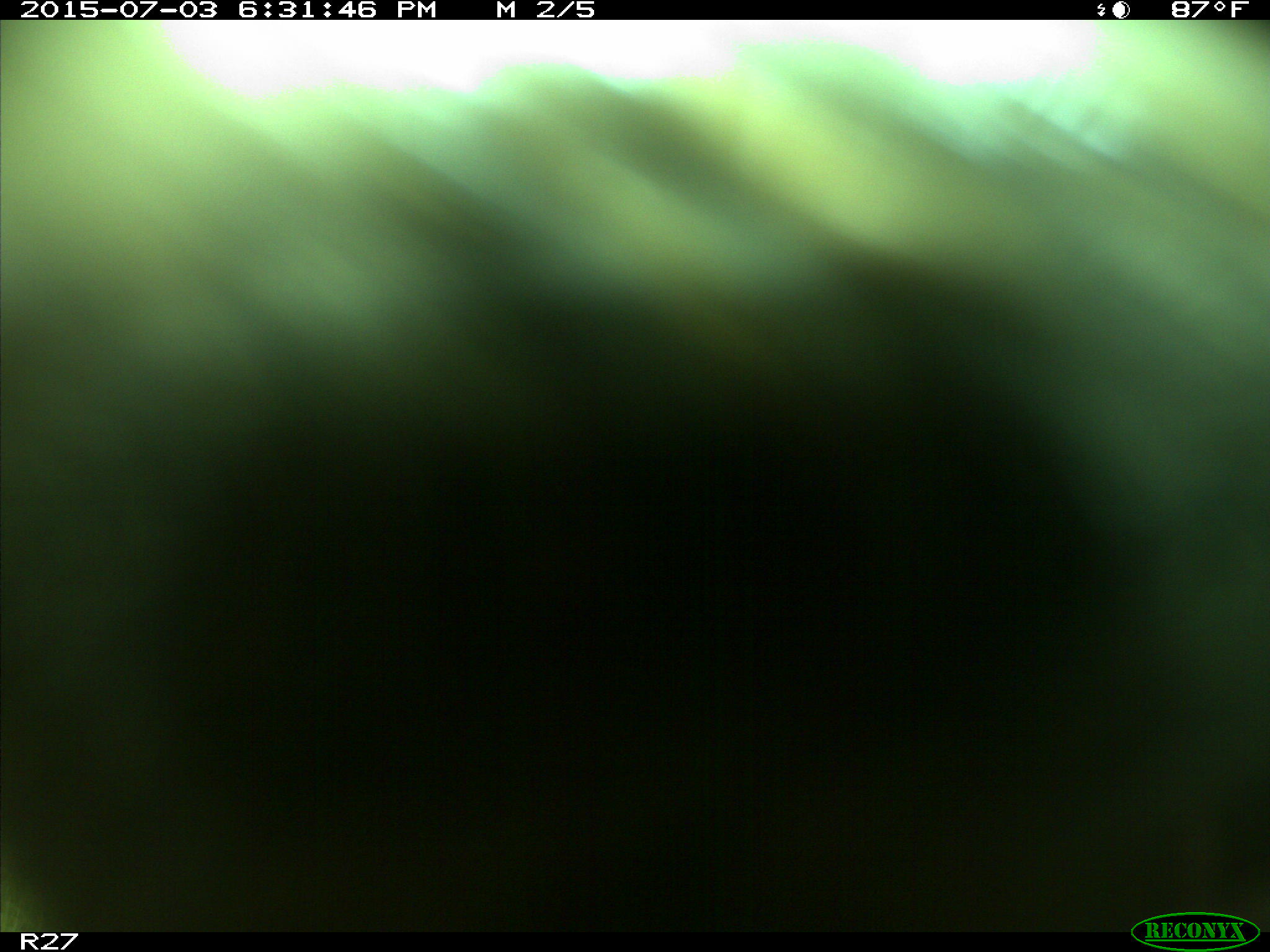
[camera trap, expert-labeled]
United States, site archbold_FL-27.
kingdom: Animalia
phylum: Chordata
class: Mammalia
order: Artiodactyla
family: Bovidae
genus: Bos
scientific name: Bos taurus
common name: domestic cow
Bos taurus (domestic cow).